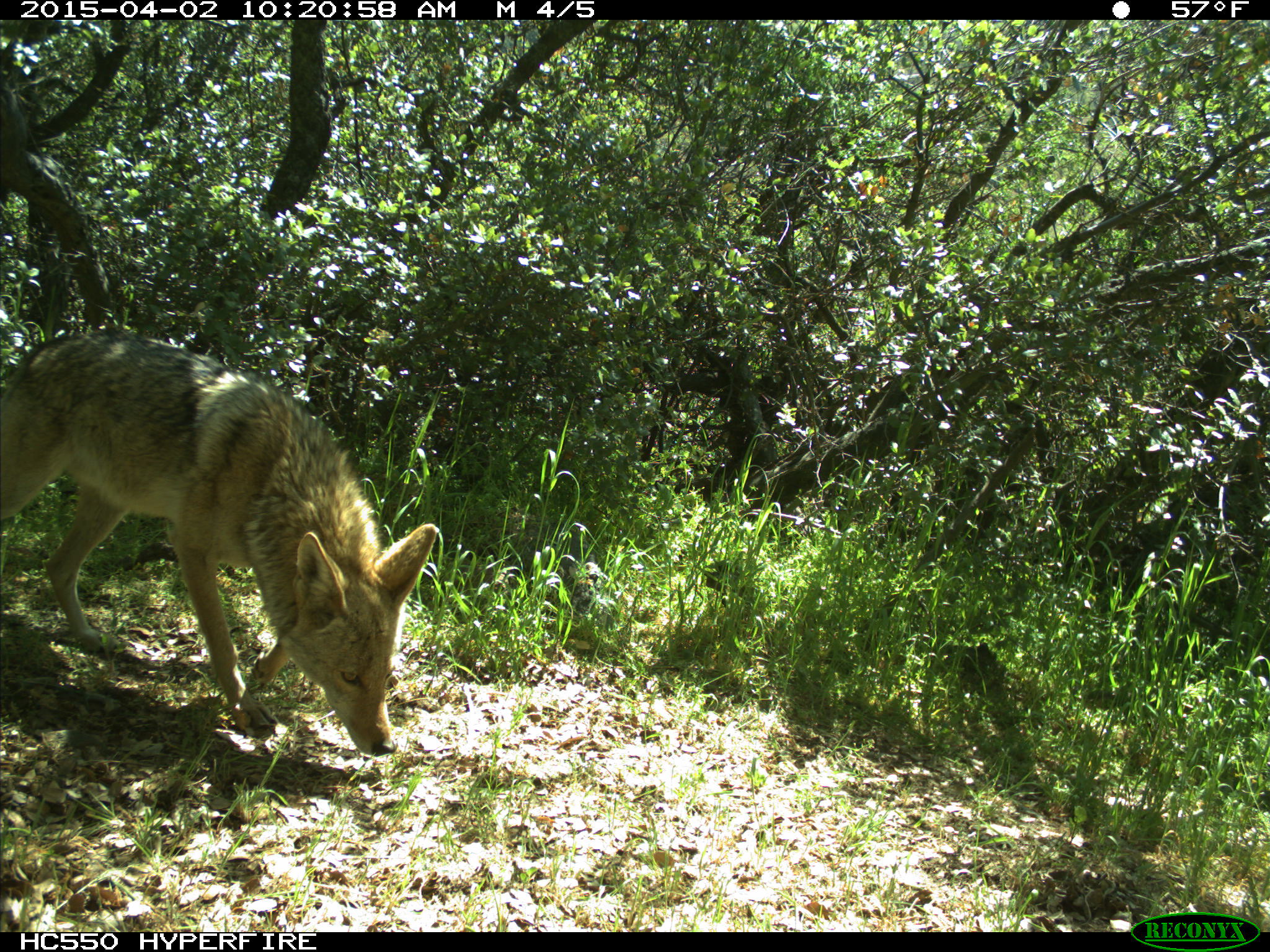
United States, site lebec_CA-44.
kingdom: Animalia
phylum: Chordata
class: Mammalia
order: Carnivora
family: Canidae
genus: Canis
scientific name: Canis latrans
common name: coyote